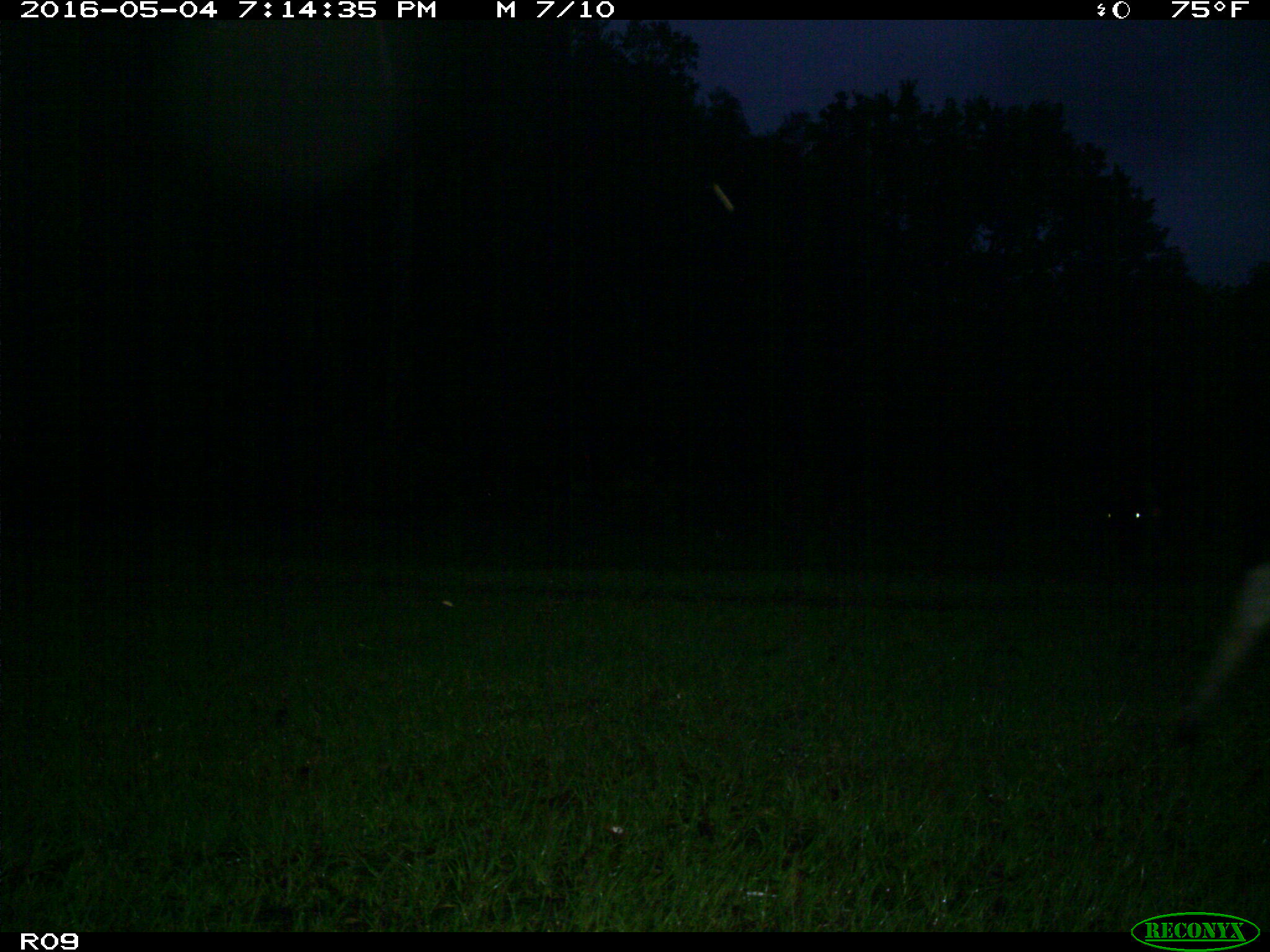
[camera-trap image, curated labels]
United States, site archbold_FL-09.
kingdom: Animalia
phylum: Chordata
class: Mammalia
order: Artiodactyla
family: Bovidae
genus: Bos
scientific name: Bos taurus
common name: domestic cow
Bos taurus (domestic cow).